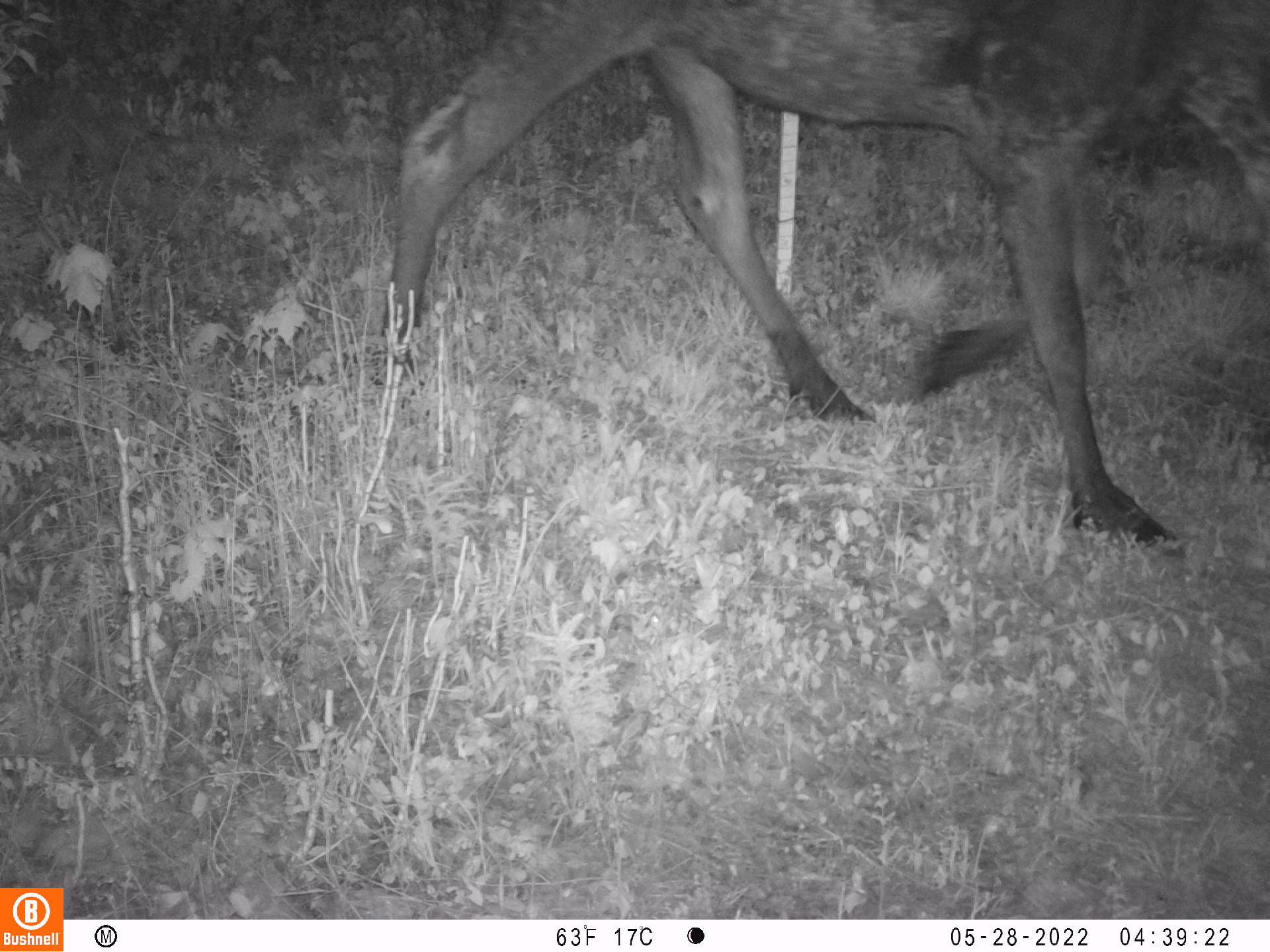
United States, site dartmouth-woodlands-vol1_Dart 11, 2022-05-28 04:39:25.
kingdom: Animalia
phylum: Chordata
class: Mammalia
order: Artiodactyla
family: Cervidae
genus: Alces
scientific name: Alces alces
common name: moose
Moose (Alces alces).